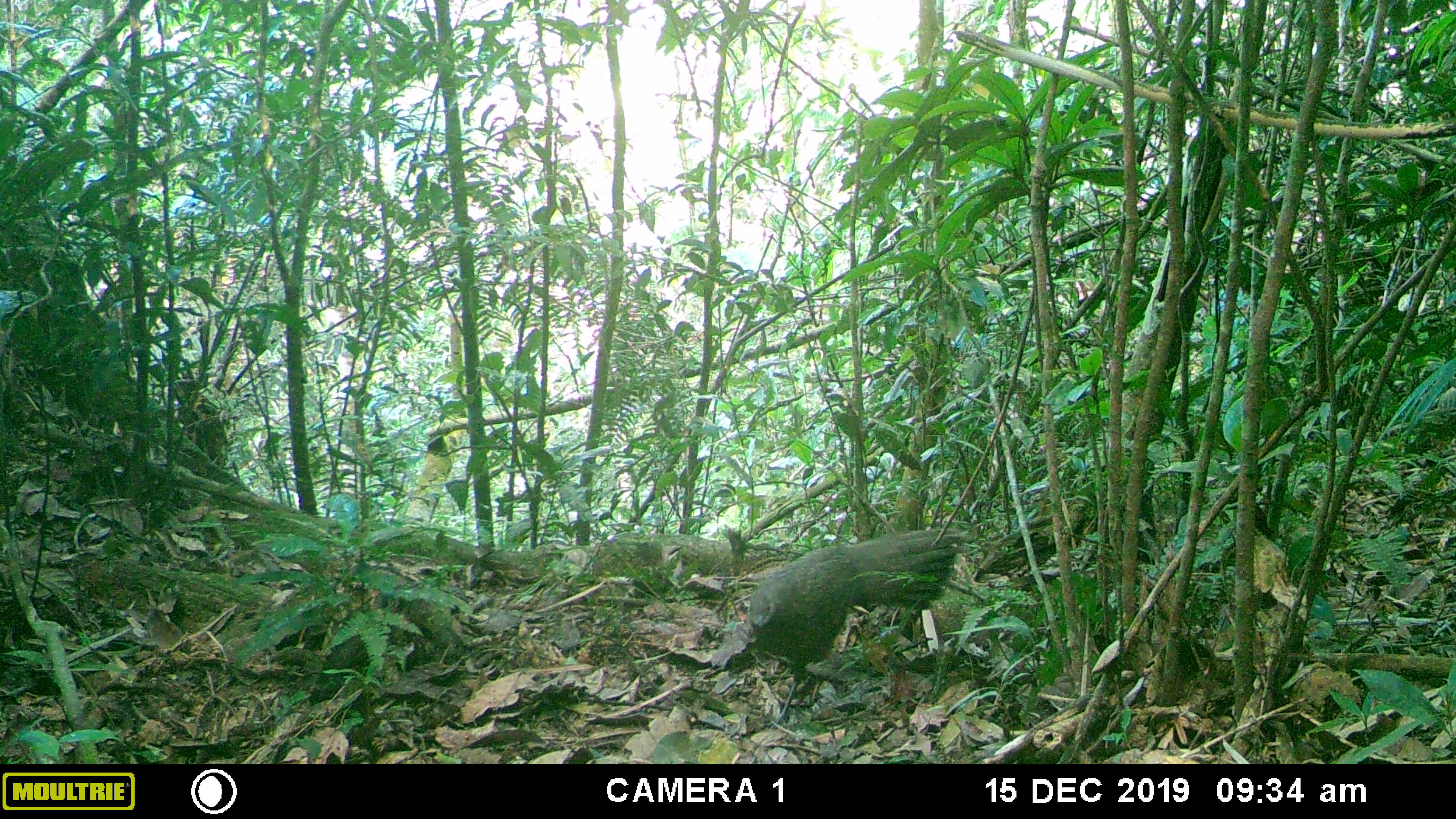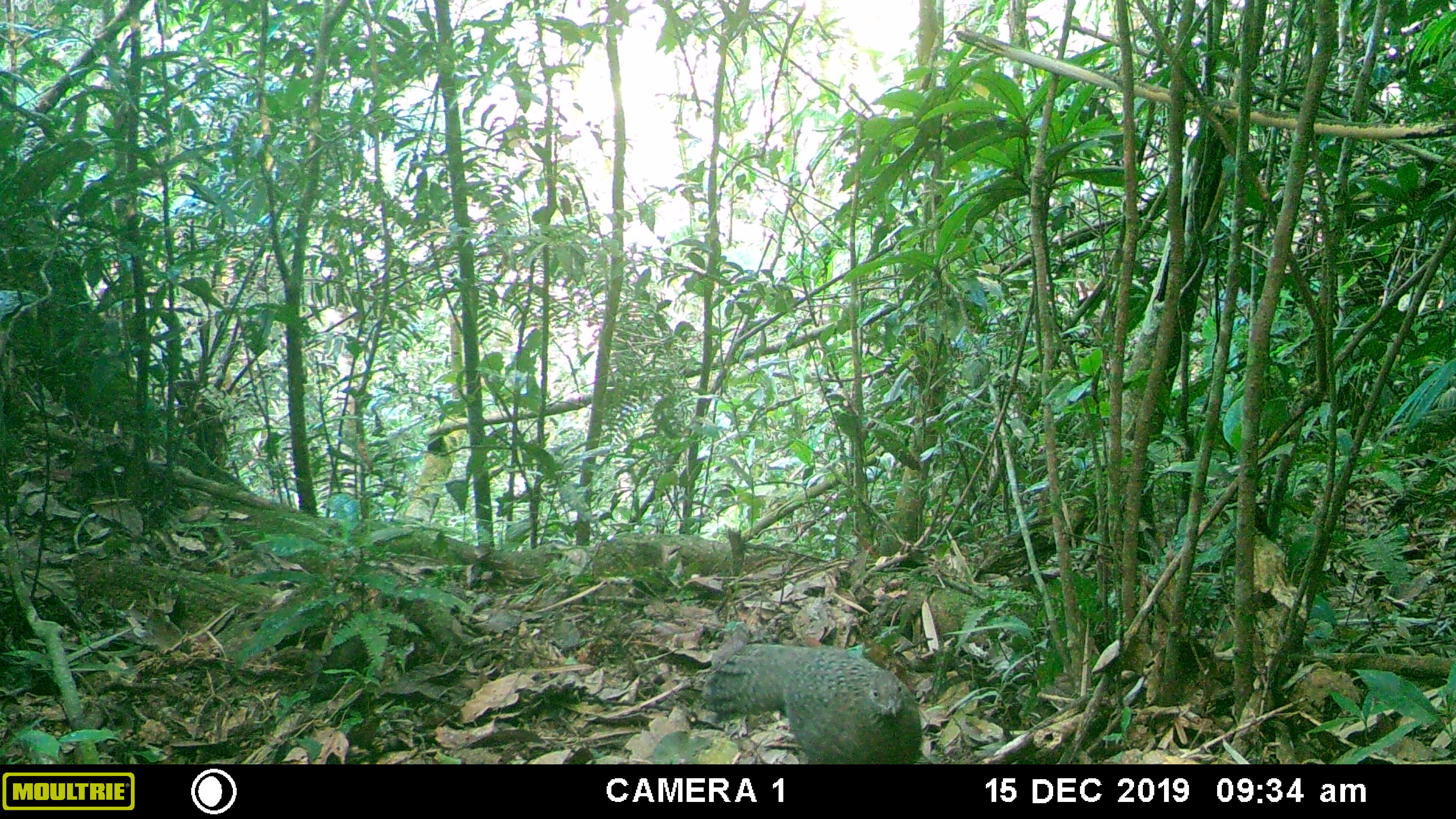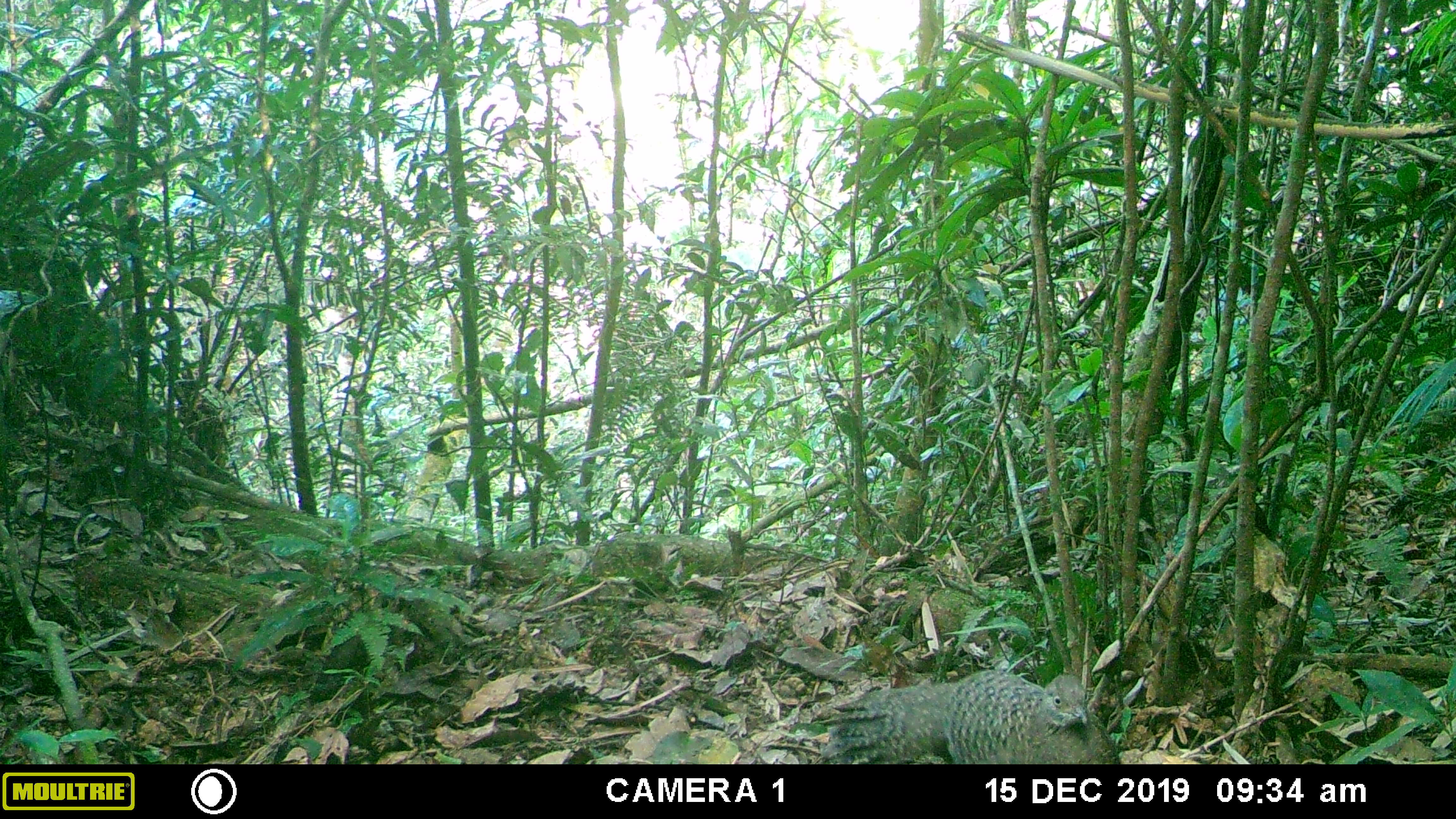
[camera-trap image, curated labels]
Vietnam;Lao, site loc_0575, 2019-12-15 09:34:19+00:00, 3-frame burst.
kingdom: Animalia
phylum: Chordata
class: Aves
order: Galliformes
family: Phasianidae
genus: Polyplectron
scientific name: Polyplectron bicalcaratum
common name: gray peacock-pheasant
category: grey peacock pheasant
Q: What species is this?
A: Grey peacock pheasant (gray peacock-pheasant) (Polyplectron bicalcaratum).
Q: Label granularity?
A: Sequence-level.